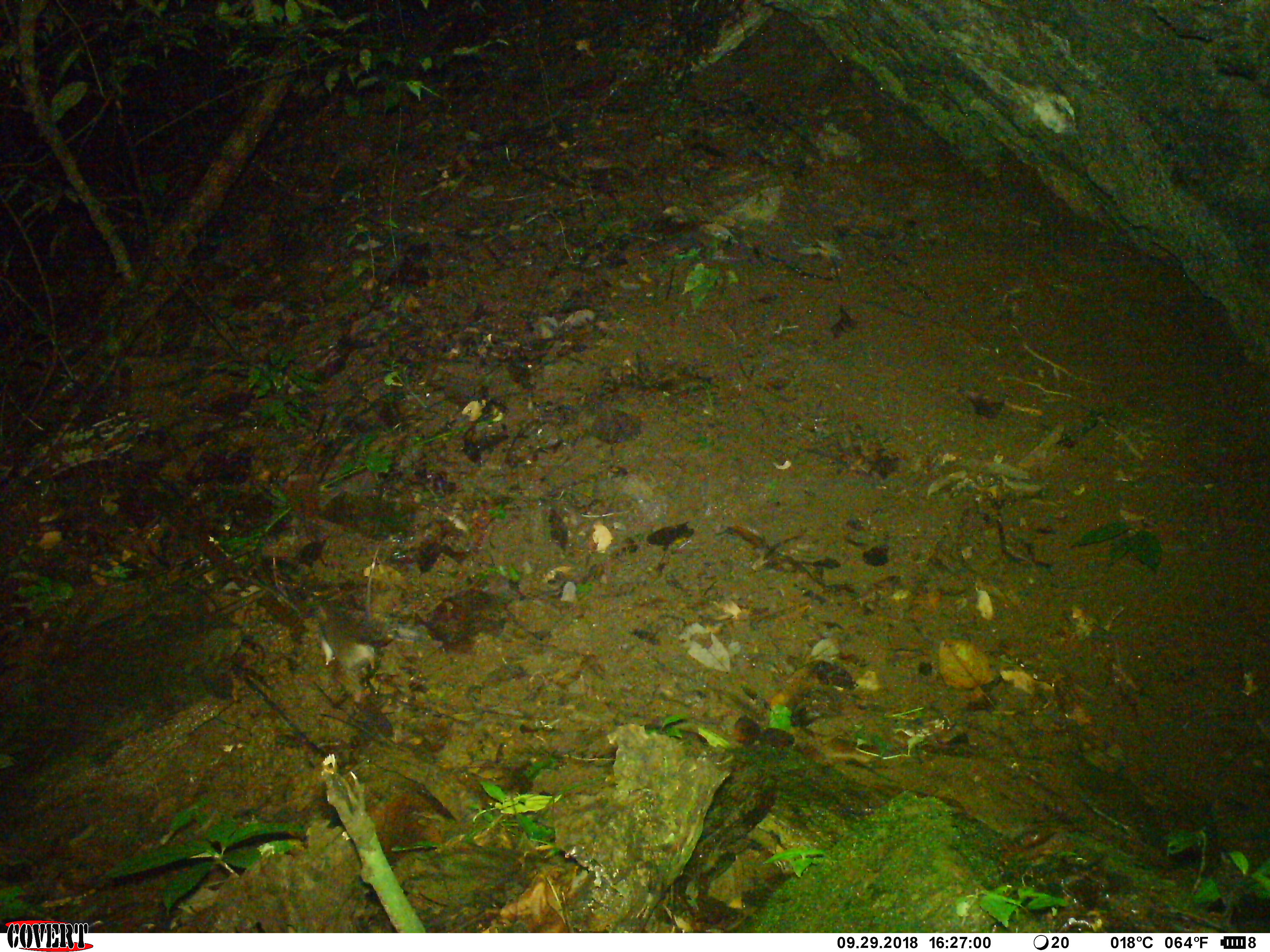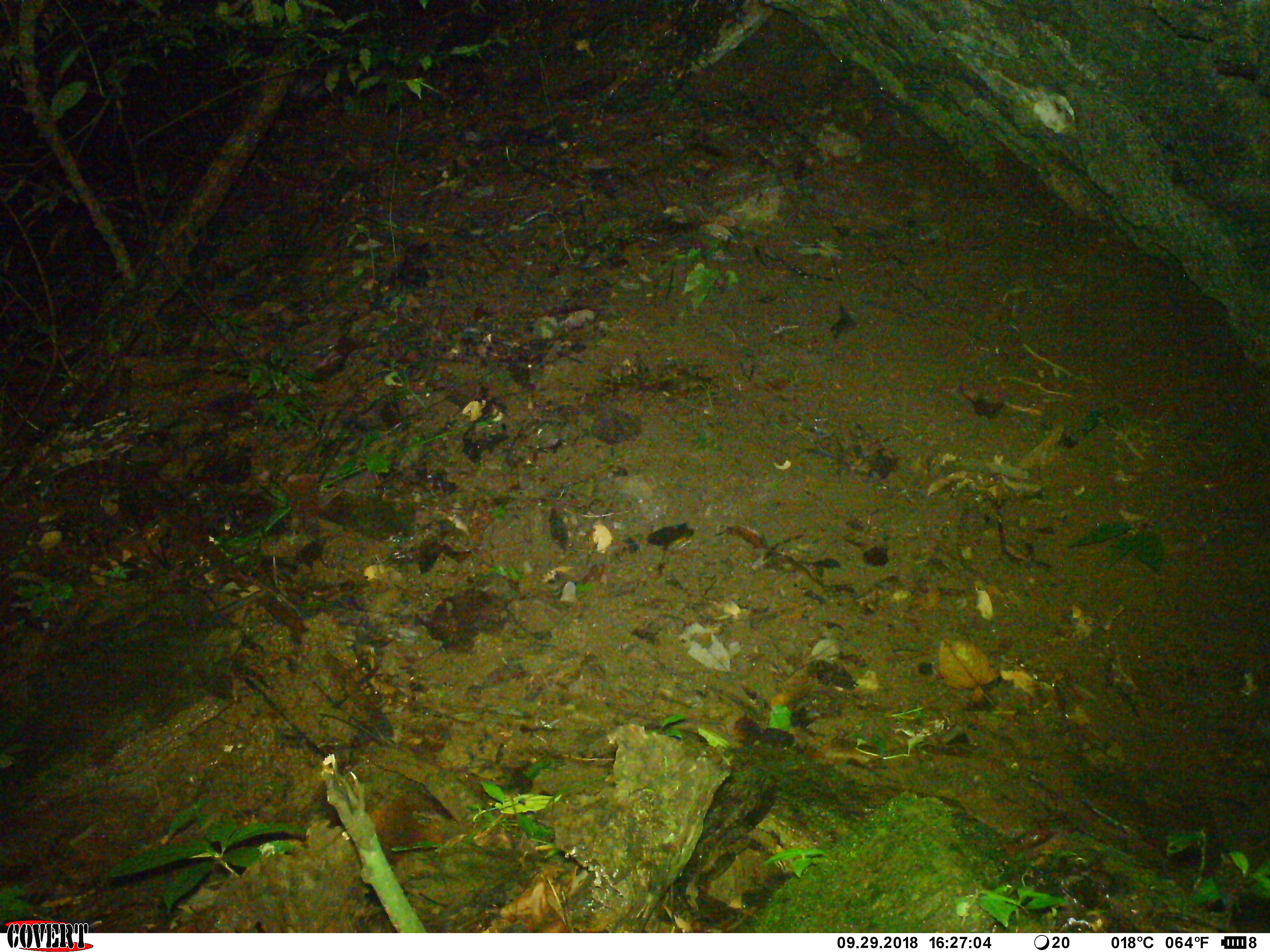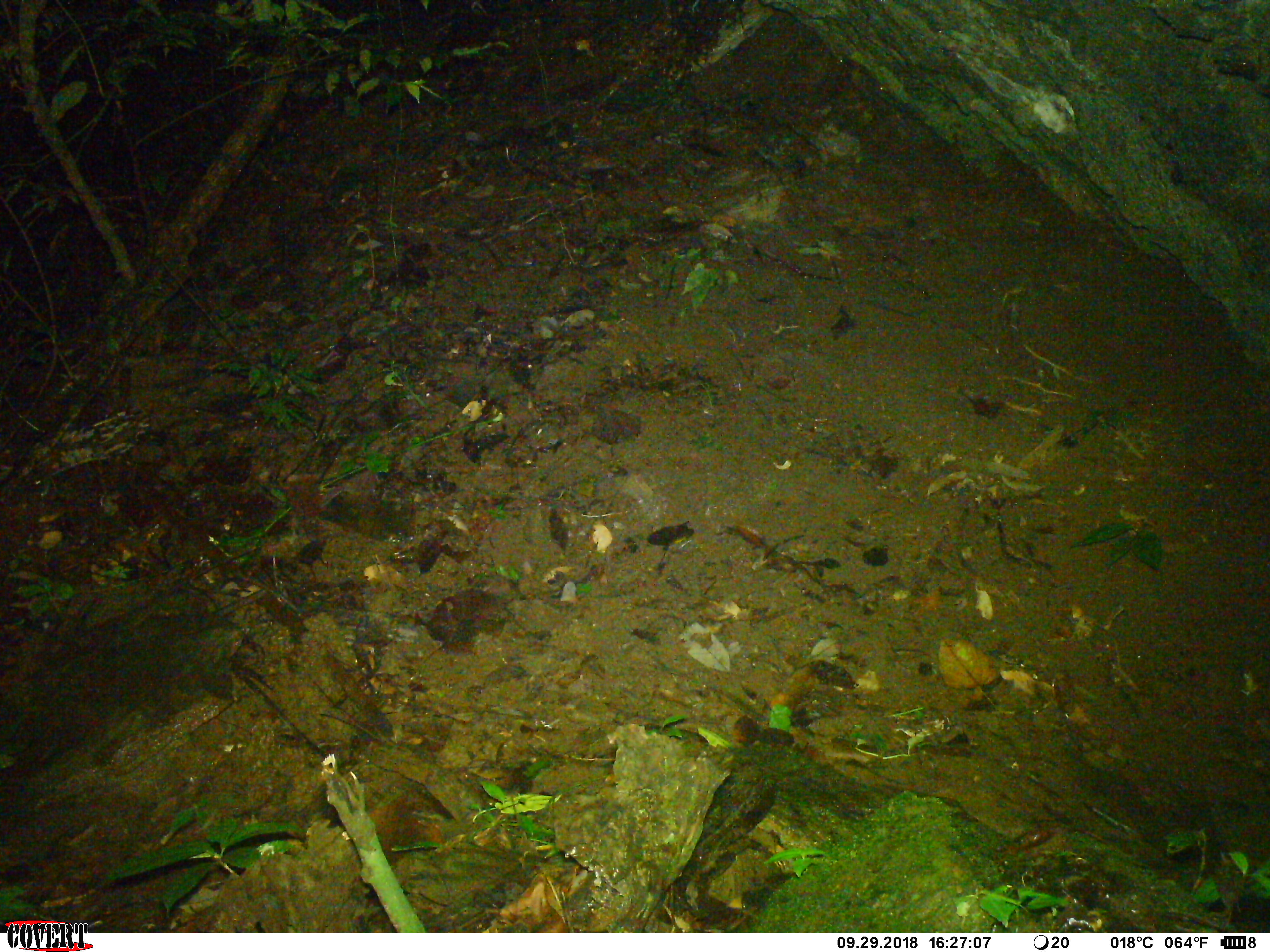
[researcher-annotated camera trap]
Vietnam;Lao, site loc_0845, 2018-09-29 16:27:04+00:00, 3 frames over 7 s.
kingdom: Animalia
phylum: Chordata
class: Mammalia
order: Rodentia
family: Muridae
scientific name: Muridae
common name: old-world mice and rats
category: unidentified murid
Unidentified murid (old-world mice and rats) (Muridae). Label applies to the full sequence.